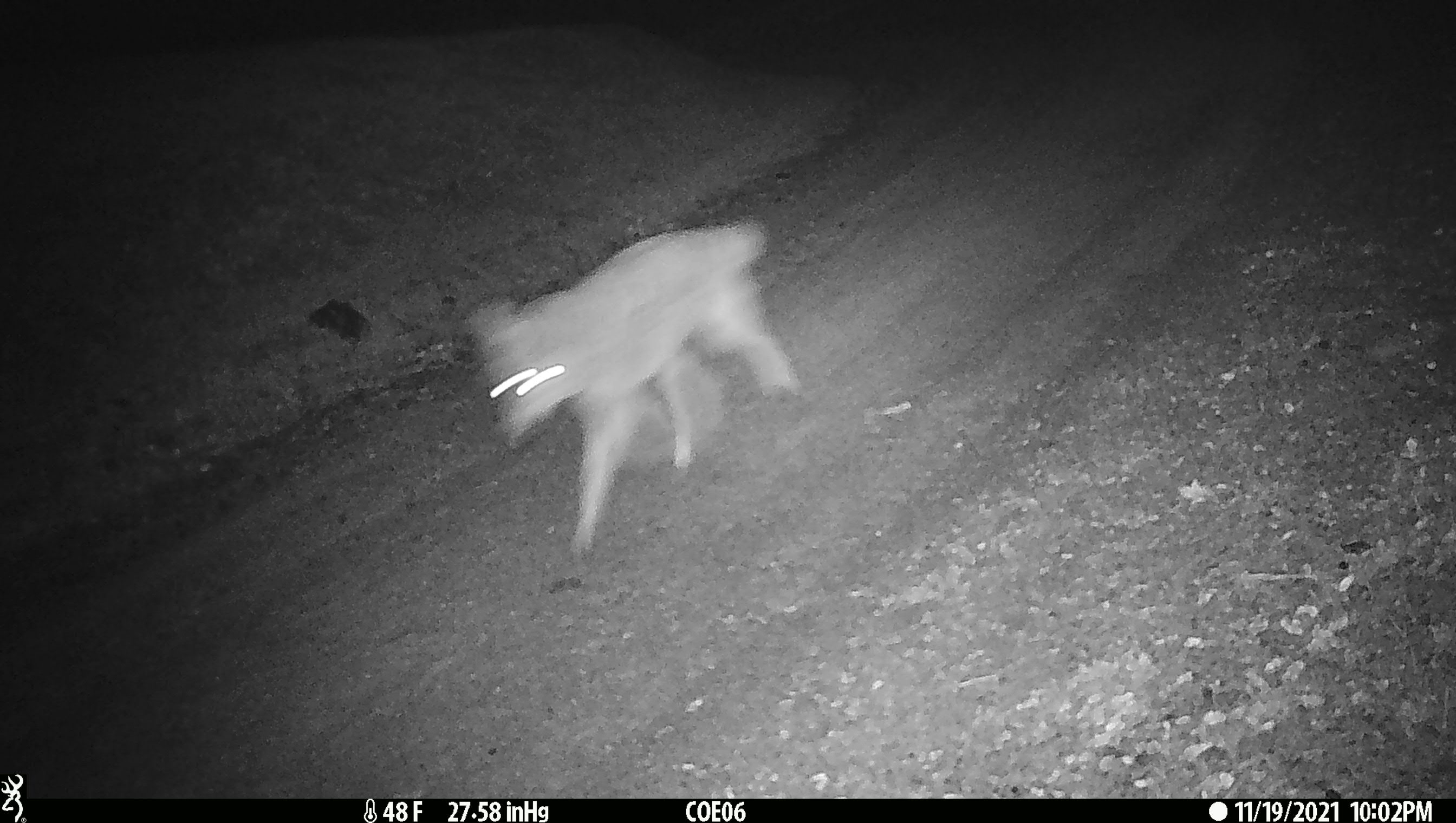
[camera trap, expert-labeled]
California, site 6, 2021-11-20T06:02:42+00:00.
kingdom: Animalia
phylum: Chordata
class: Mammalia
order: Carnivora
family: Canidae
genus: Canis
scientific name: Canis latrans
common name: coyote